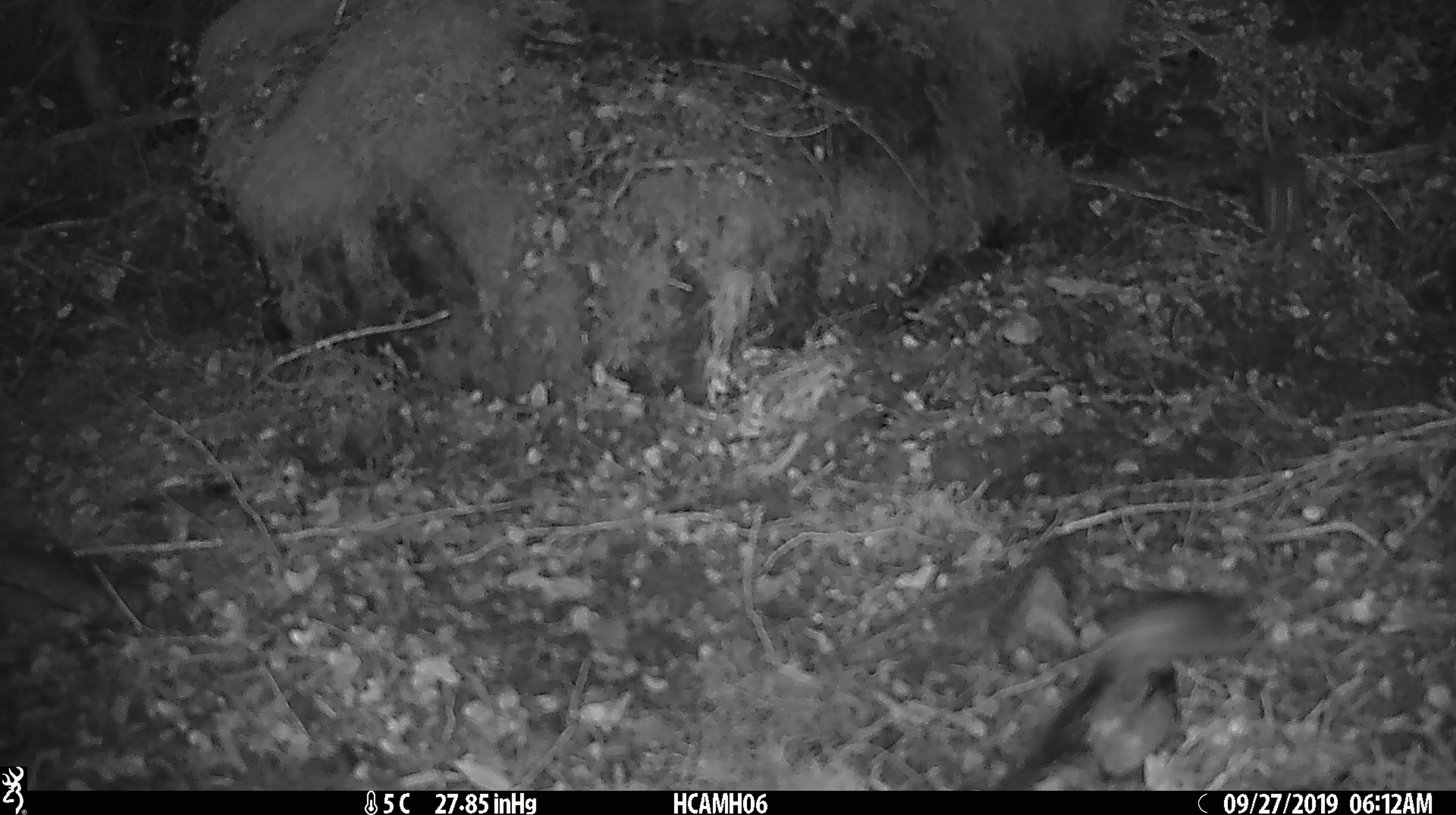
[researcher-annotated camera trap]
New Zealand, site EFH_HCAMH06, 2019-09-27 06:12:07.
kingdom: Animalia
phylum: Chordata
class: Mammalia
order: Rodentia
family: Muridae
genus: Mus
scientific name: Mus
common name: mouse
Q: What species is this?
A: Mouse (Mus).